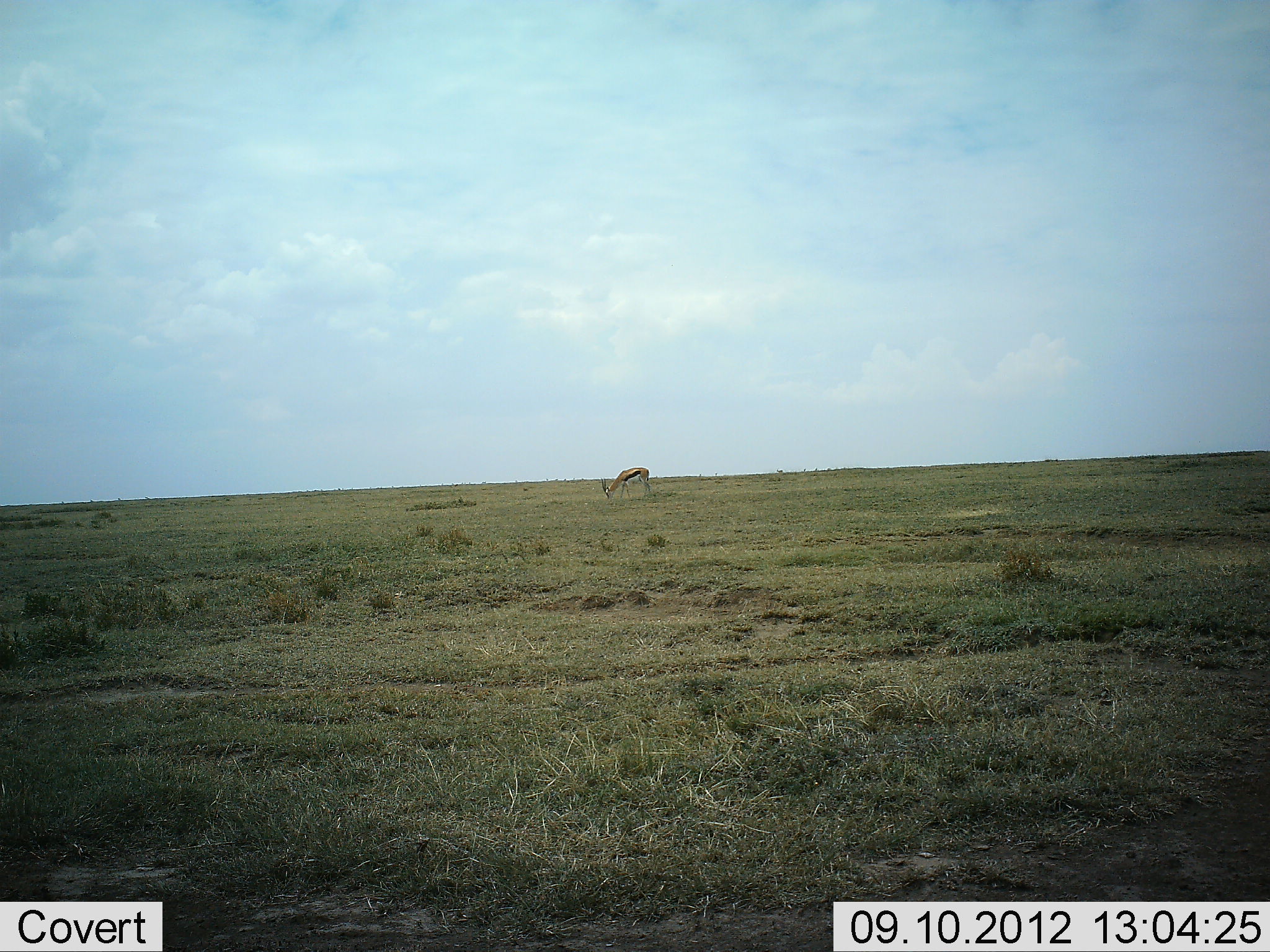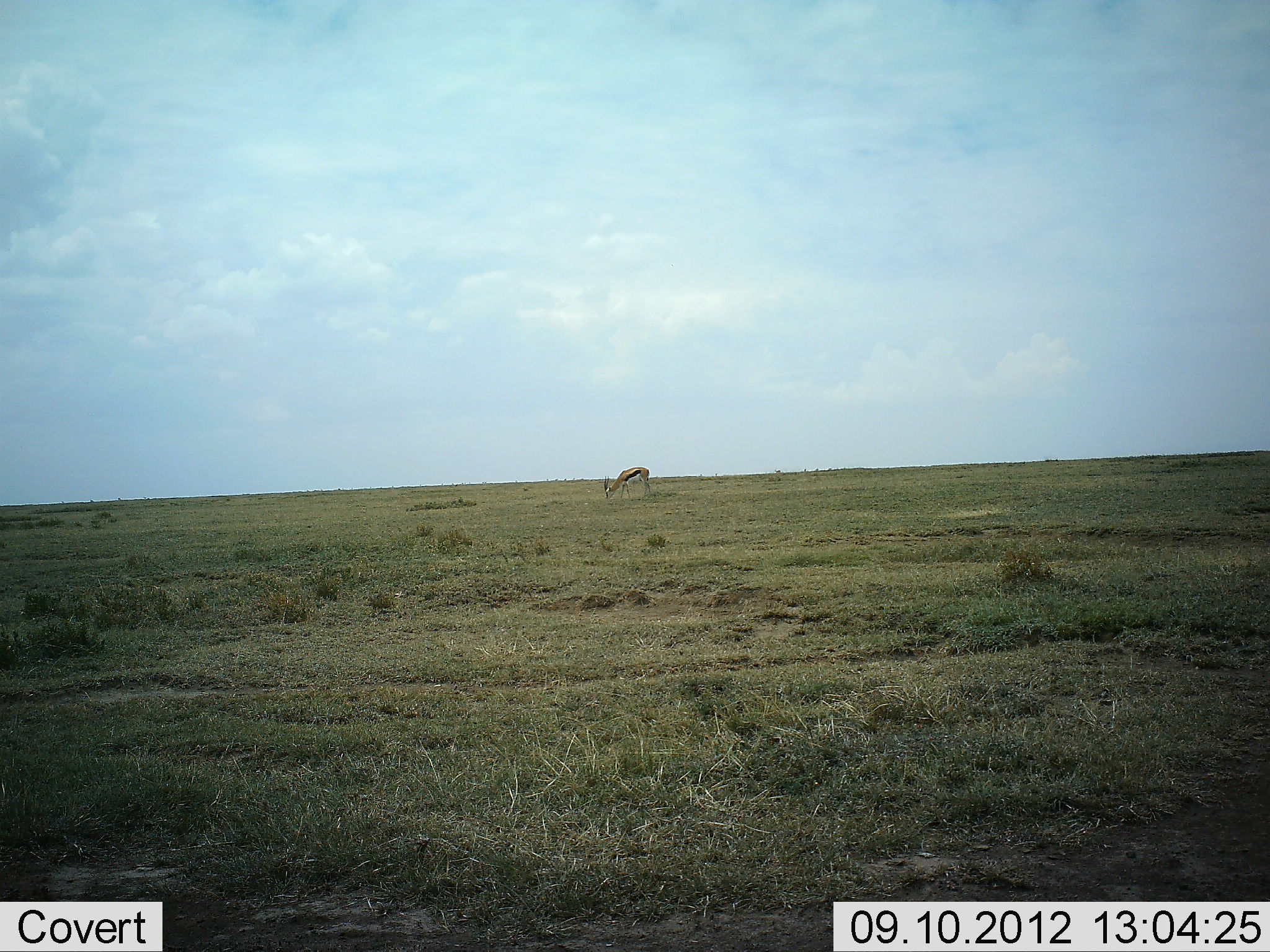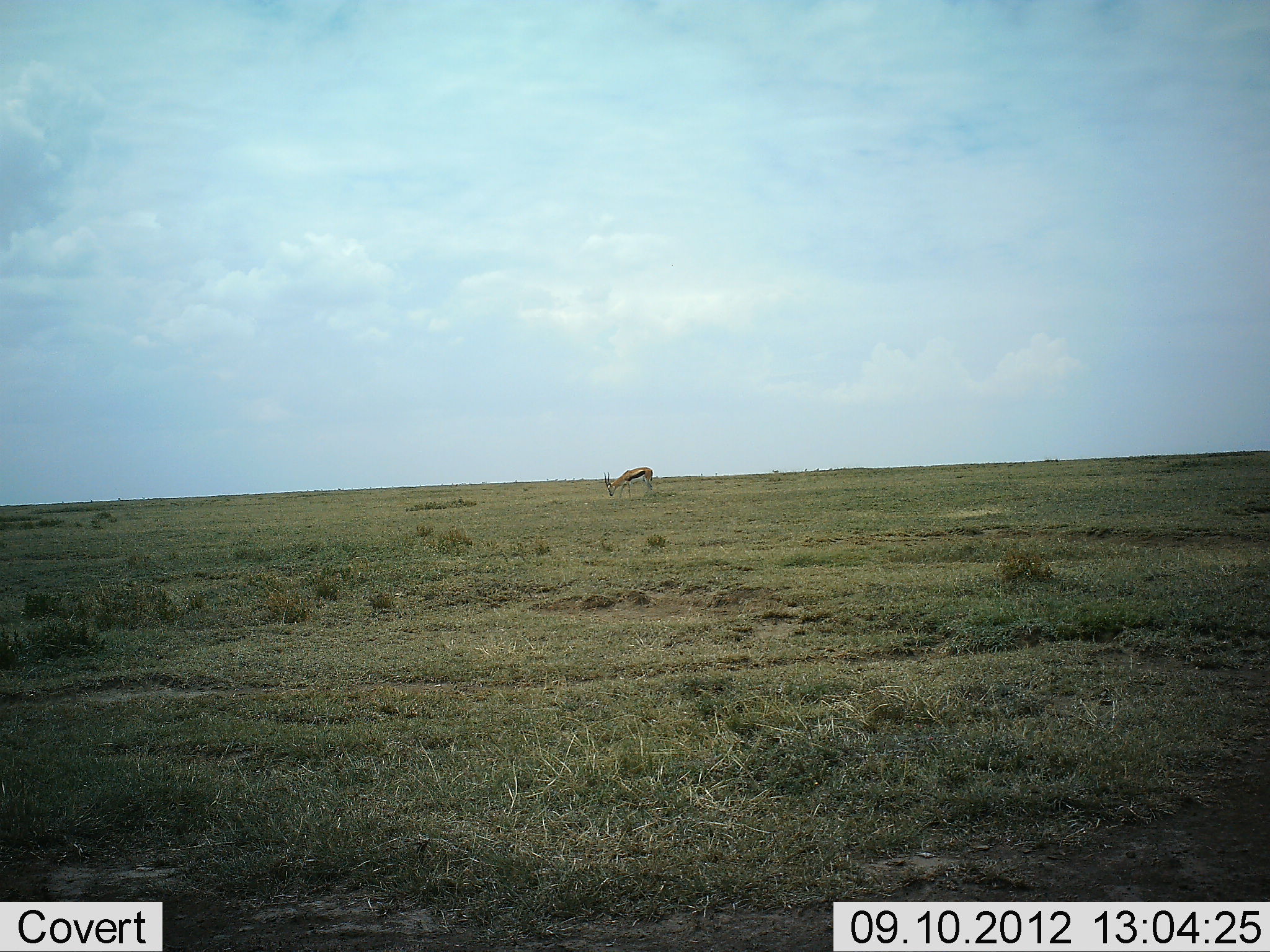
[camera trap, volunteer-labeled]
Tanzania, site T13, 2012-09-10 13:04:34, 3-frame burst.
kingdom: Animalia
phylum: Chordata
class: Mammalia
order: Artiodactyla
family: Bovidae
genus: Eudorcas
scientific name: Eudorcas thomsonii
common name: thomson's gazelle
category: gazellethomsons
Gazellethomsons (thomson's gazelle) (Eudorcas thomsonii), count 1. Behavior (volunteer vote fractions): standing 30%, resting 0%, moving 0%, interacting 0%. Young present (vote fraction): 0%. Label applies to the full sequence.